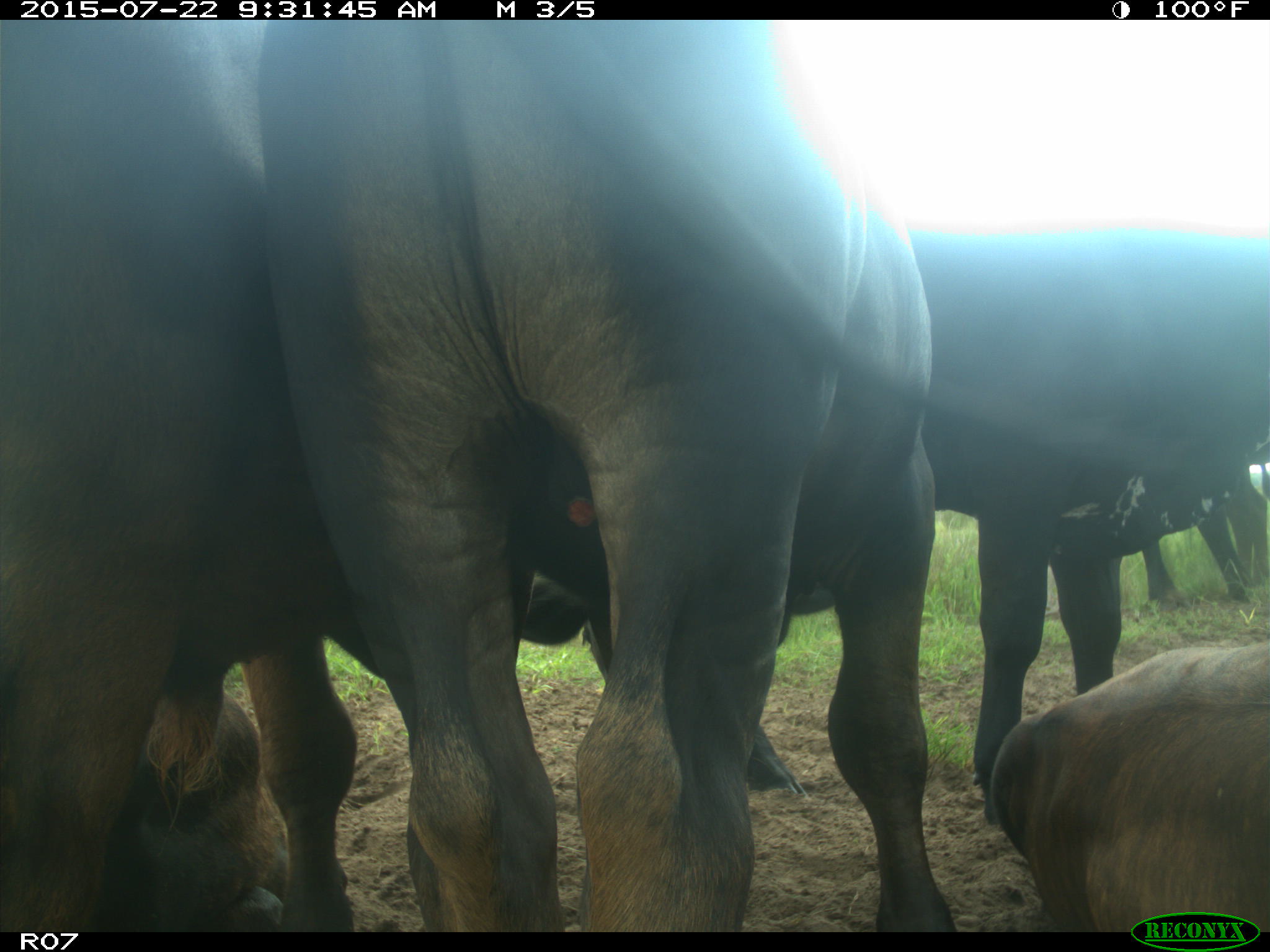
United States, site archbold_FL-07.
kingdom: Animalia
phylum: Chordata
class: Mammalia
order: Artiodactyla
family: Bovidae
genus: Bos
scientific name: Bos taurus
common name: domestic cow